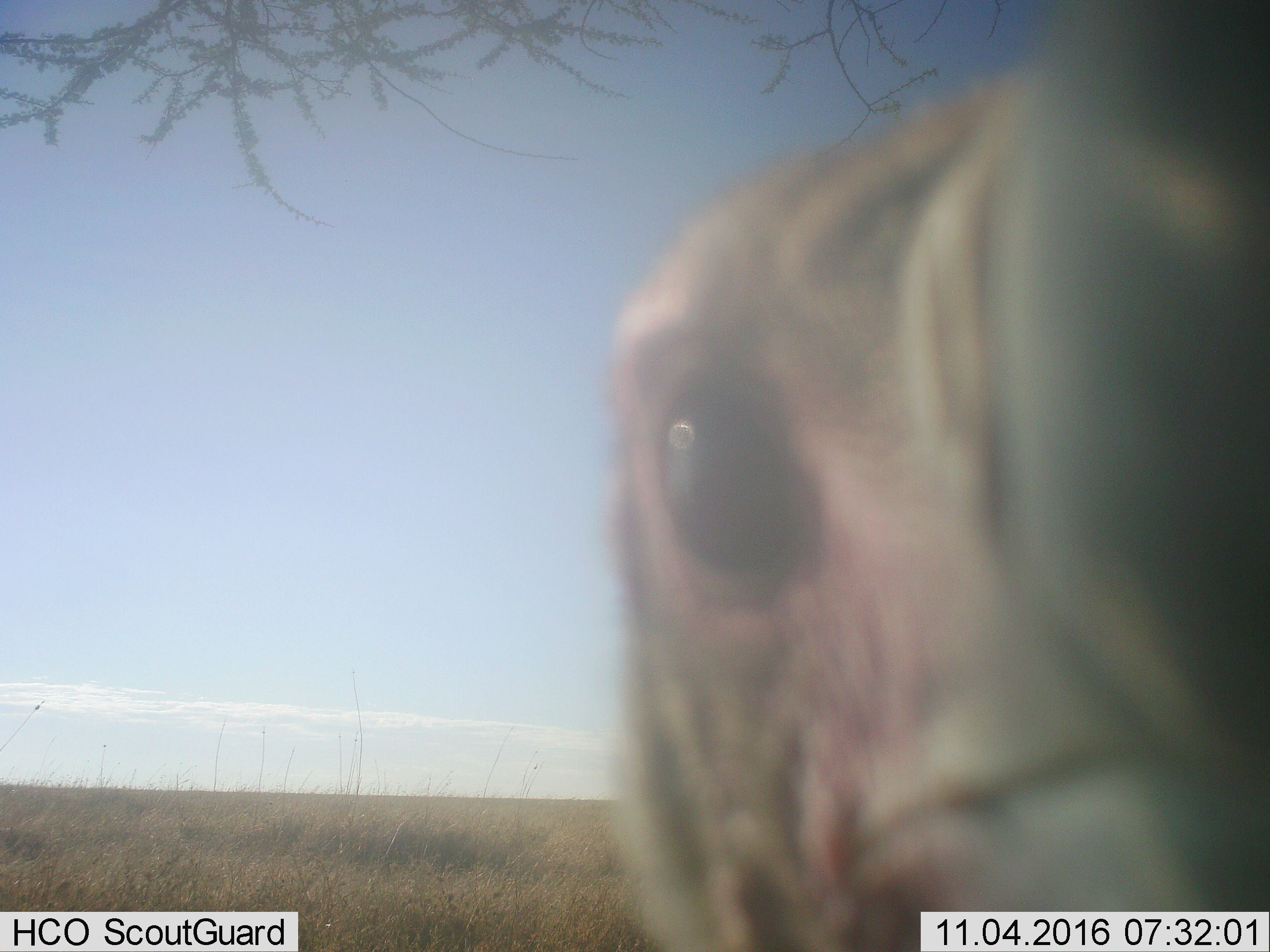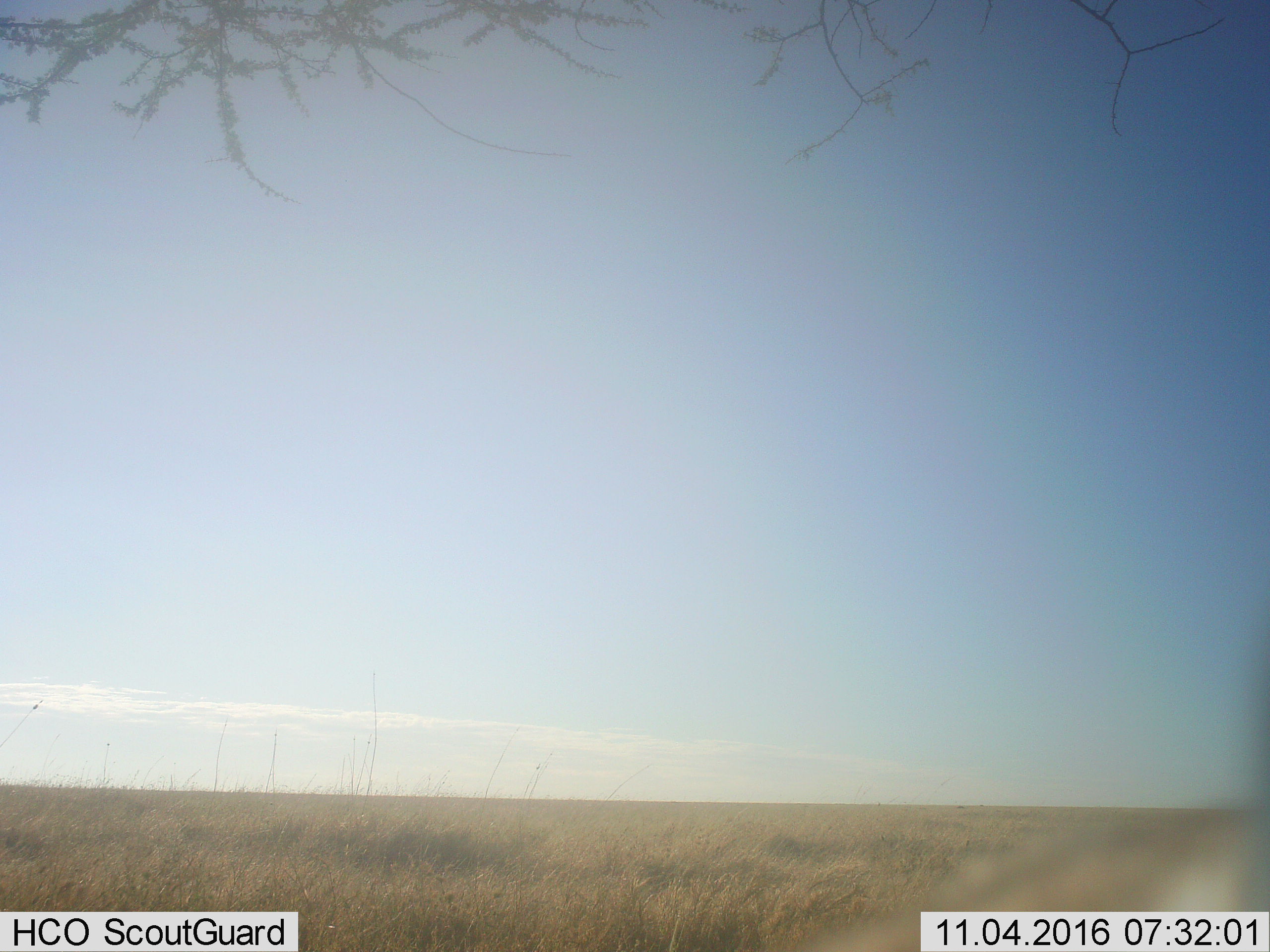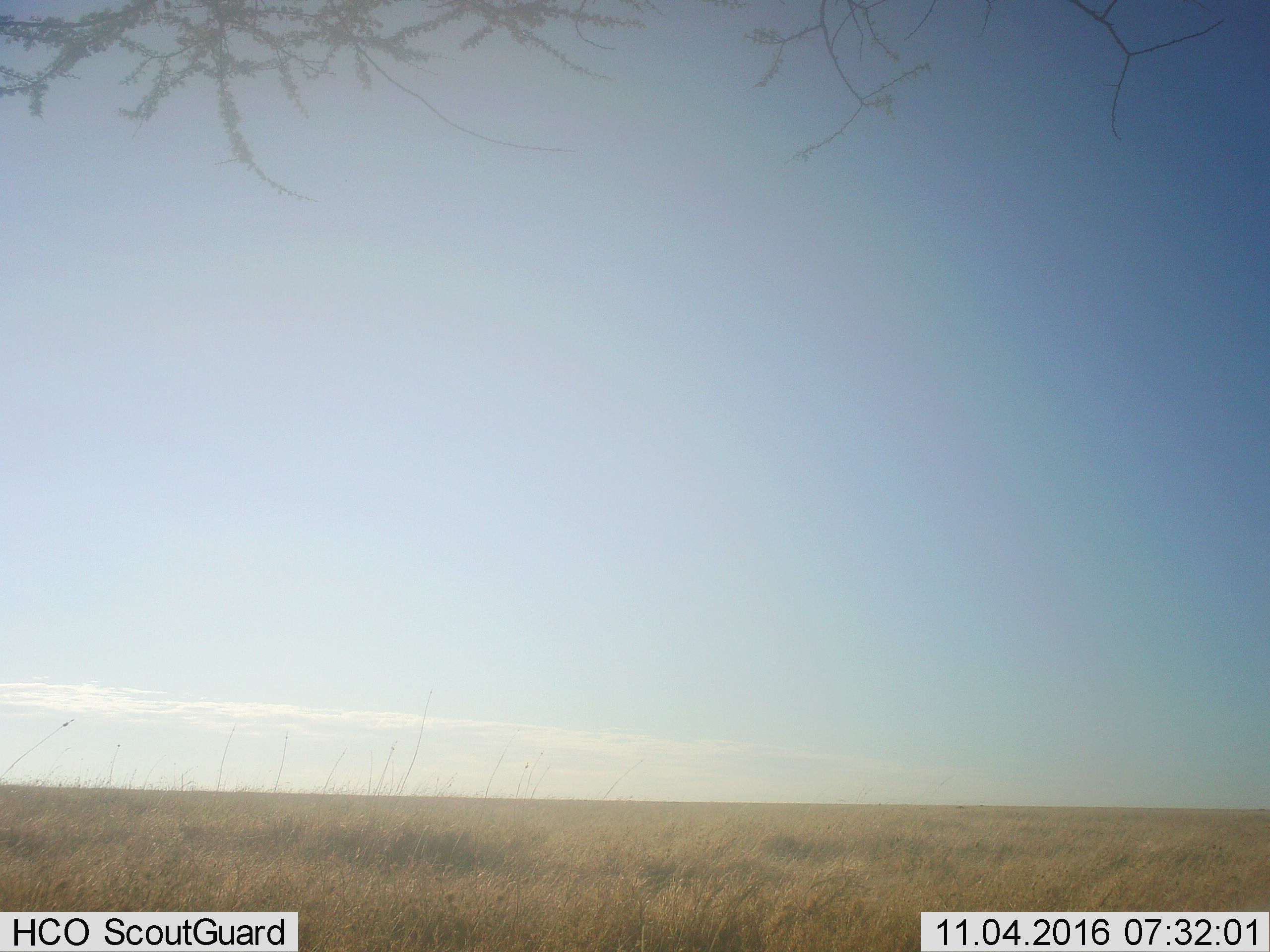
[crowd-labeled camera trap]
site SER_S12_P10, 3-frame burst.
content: unidentified animal